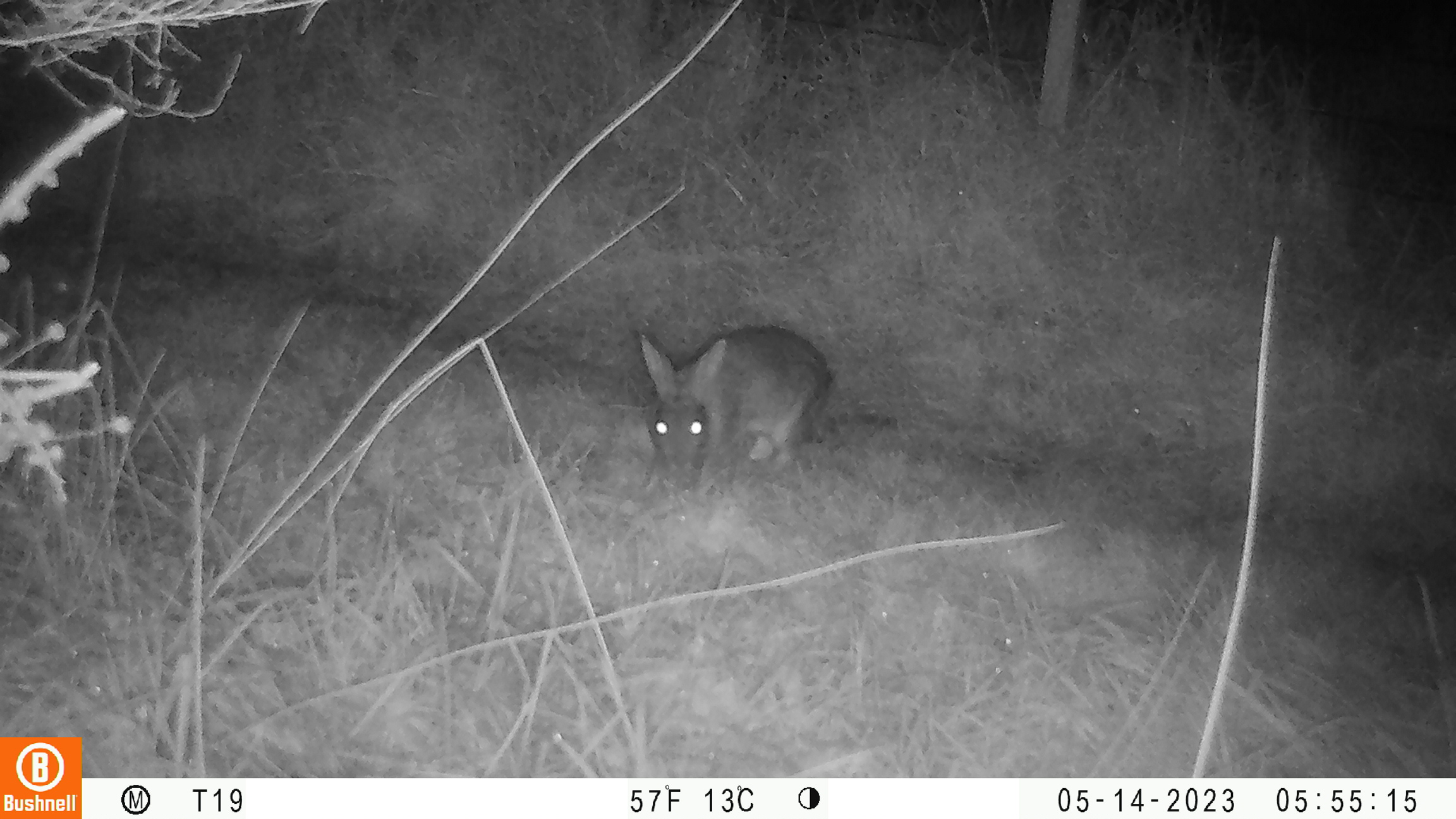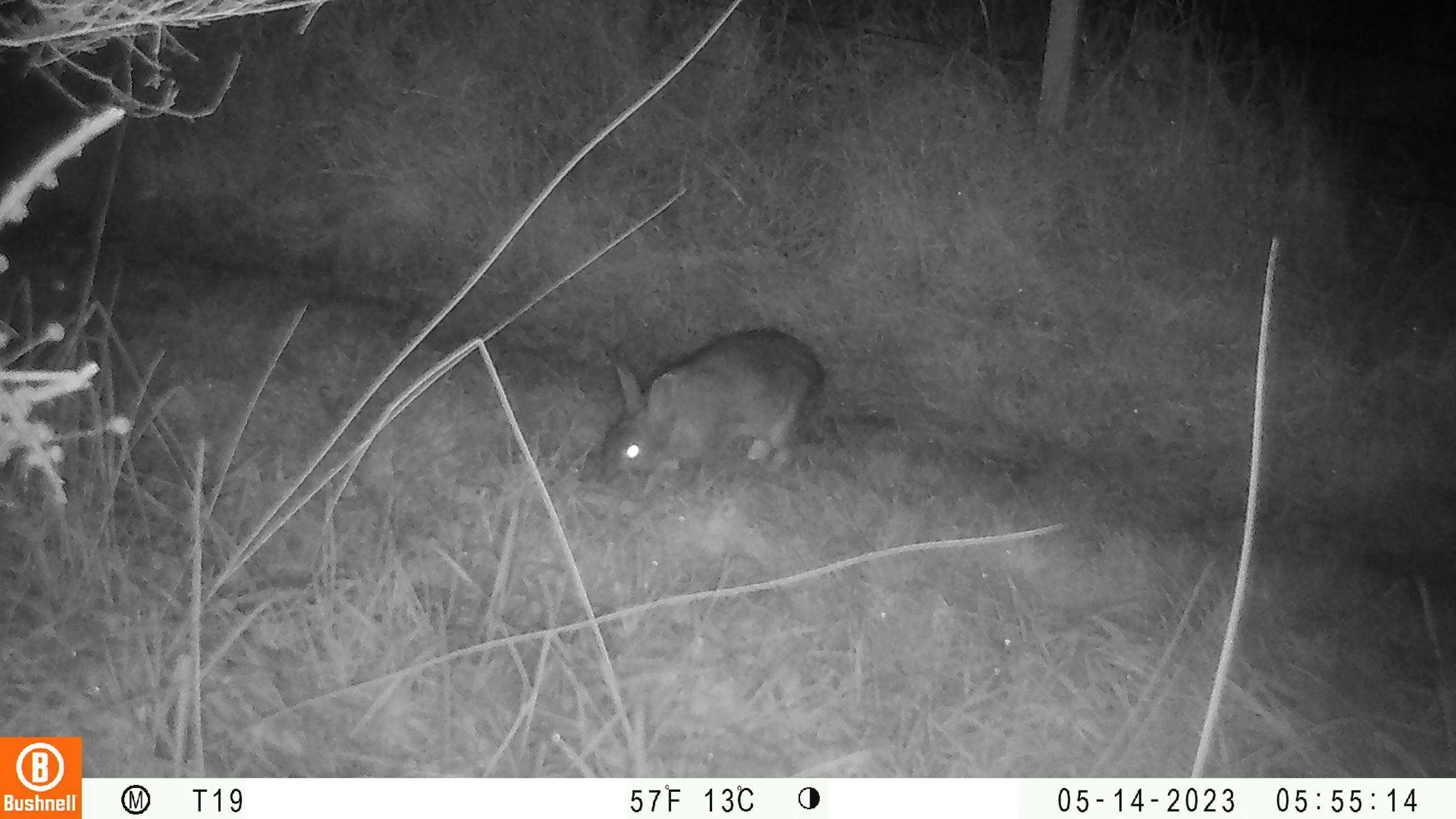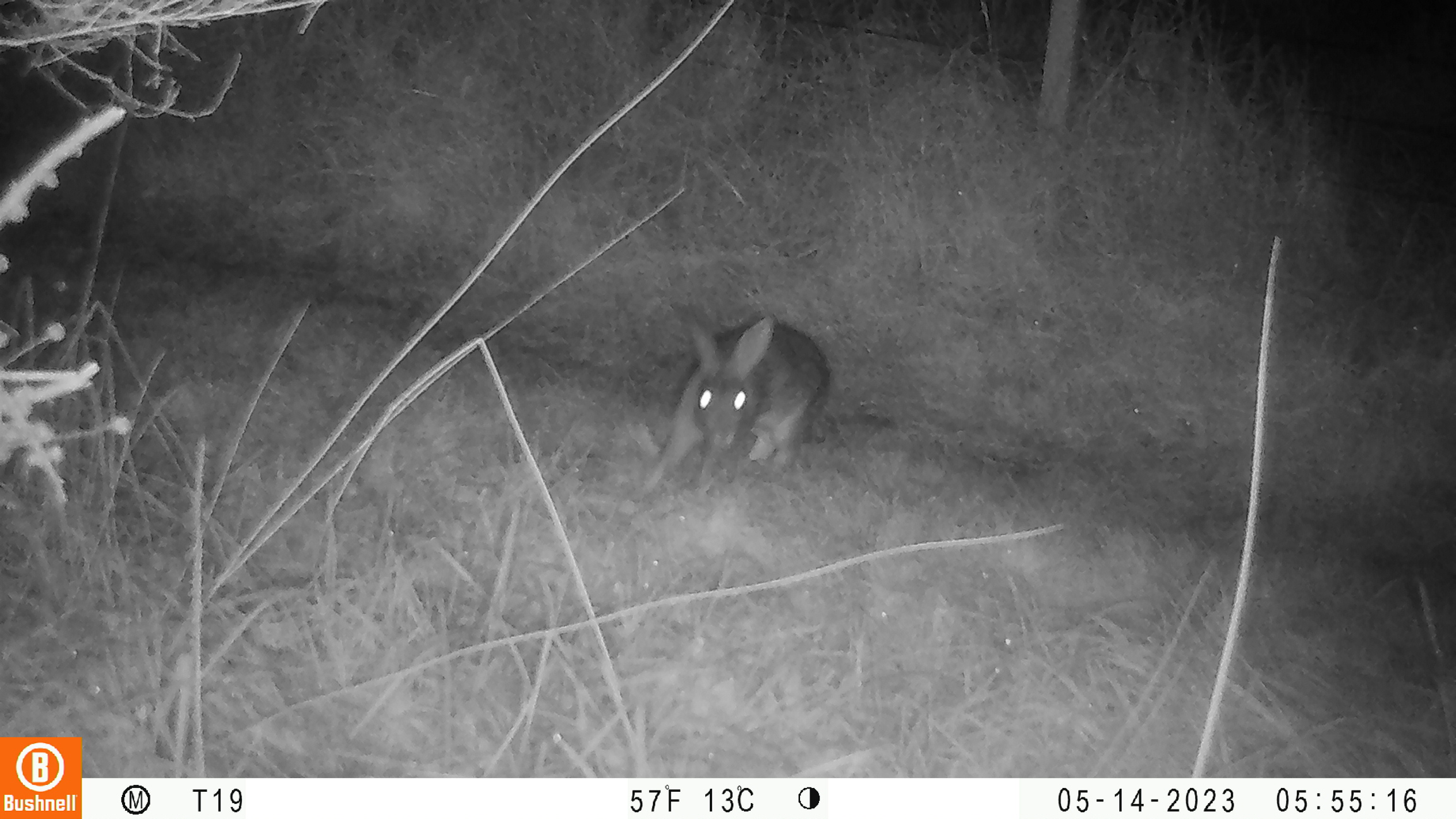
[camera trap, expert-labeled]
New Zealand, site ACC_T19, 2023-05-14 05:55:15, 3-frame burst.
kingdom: Animalia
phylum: Chordata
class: Mammalia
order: Lagomorpha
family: Leporidae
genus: Oryctolagus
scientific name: Oryctolagus cuniculus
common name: european rabbit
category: rabbit